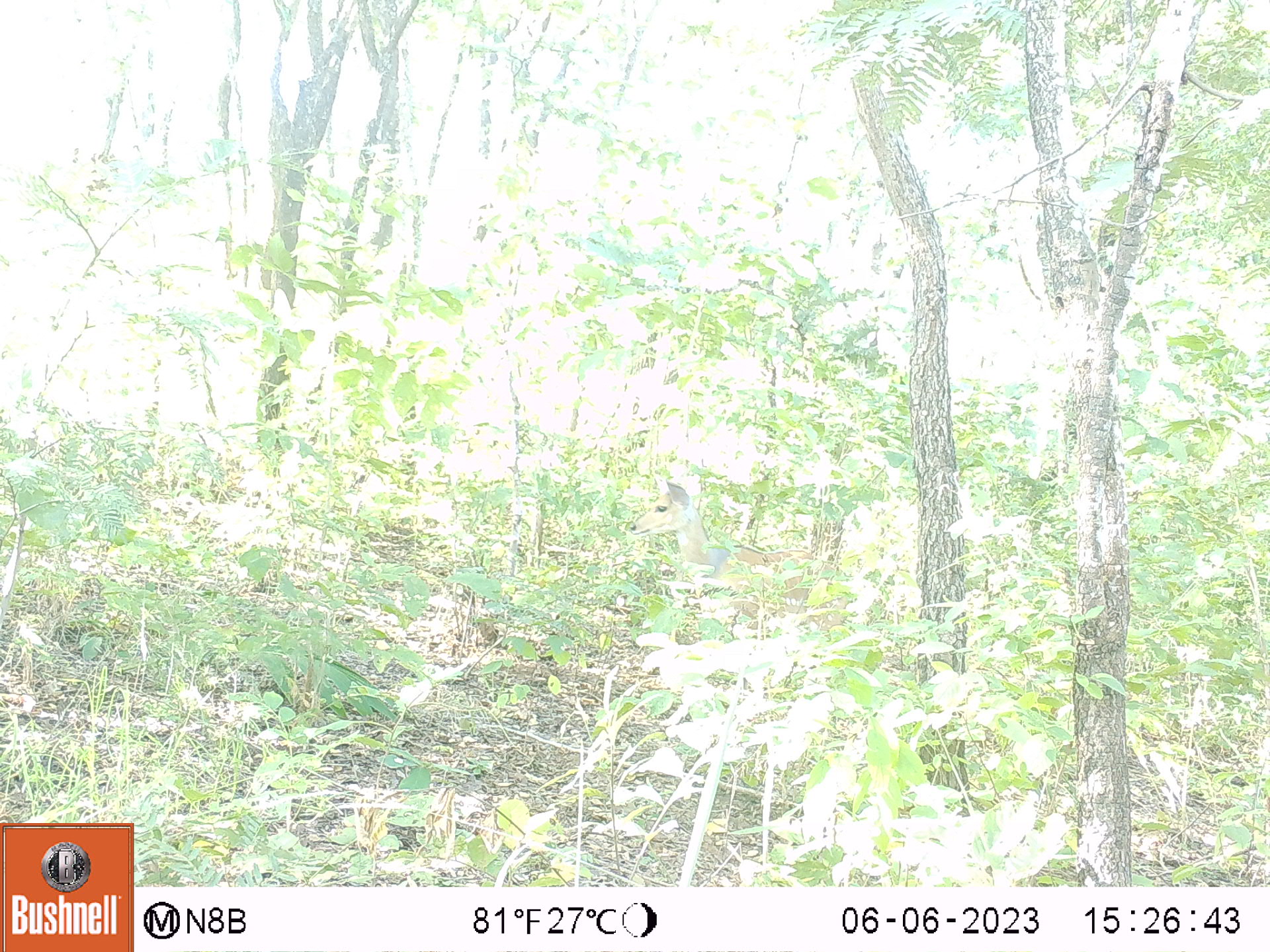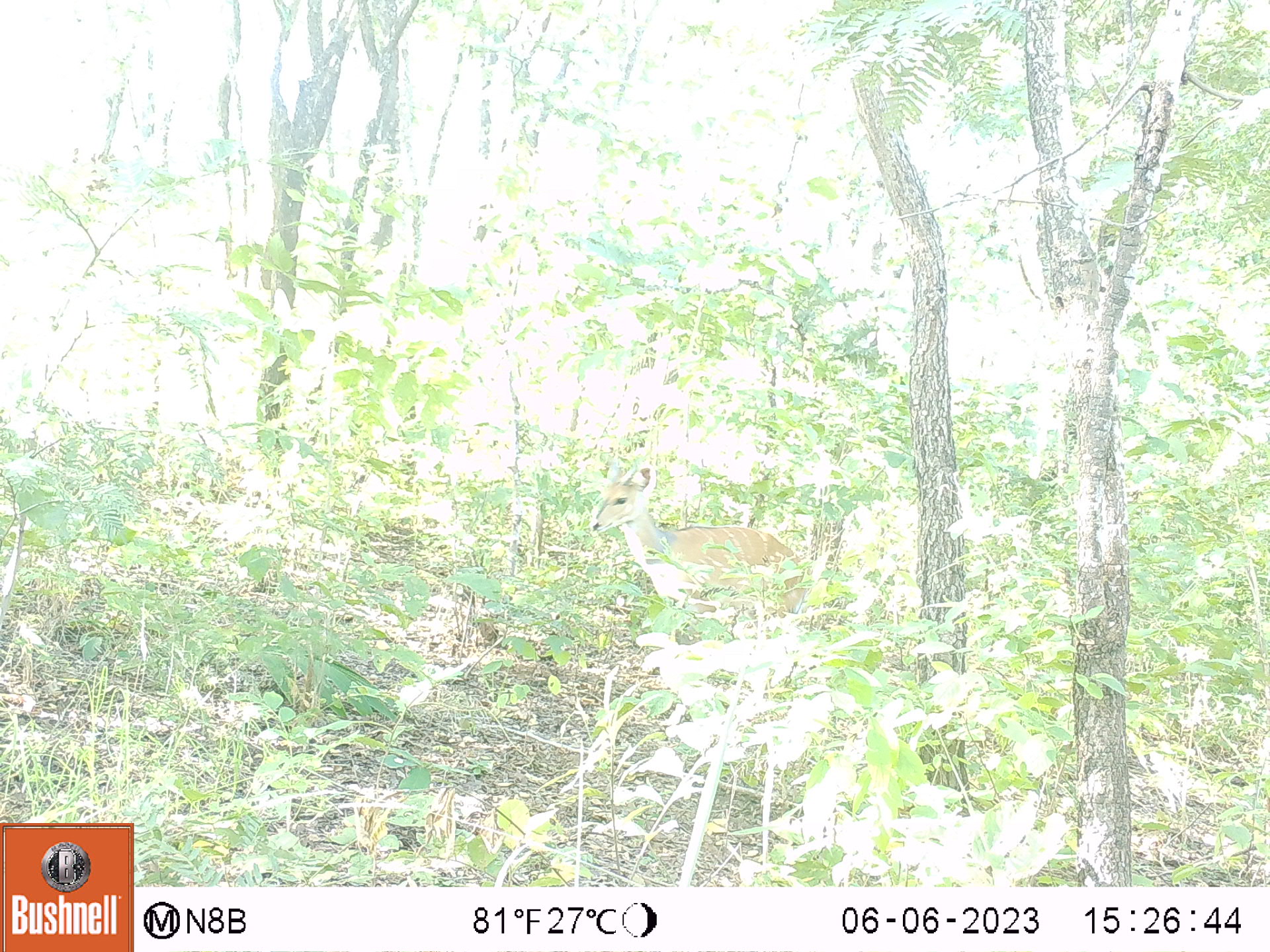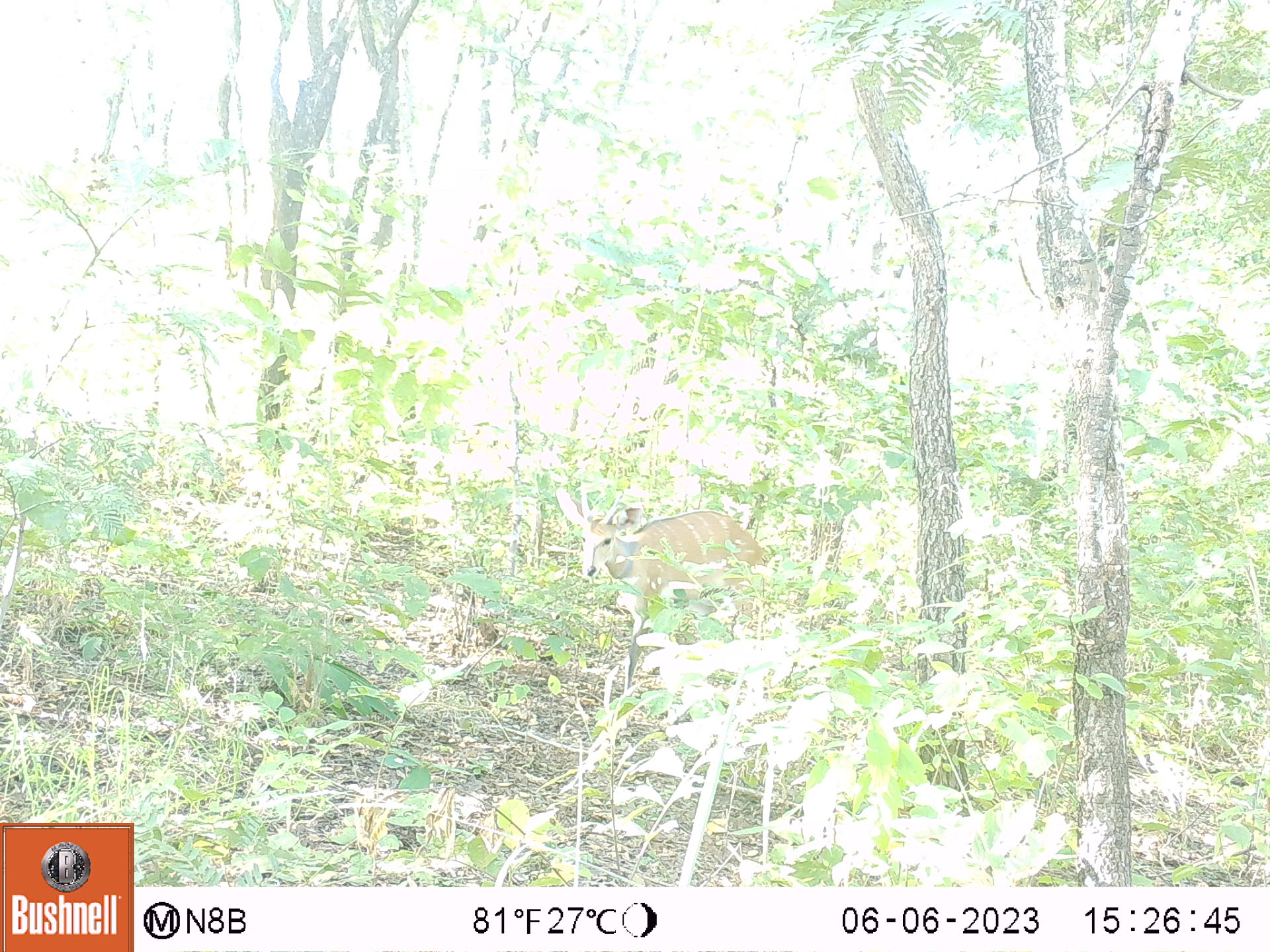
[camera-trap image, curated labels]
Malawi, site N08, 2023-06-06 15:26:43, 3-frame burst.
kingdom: Animalia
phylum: Chordata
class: Mammalia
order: Artiodactyla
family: Bovidae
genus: Tragelaphus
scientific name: Tragelaphus sylvaticus sylvaticus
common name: cape bushbuck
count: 1